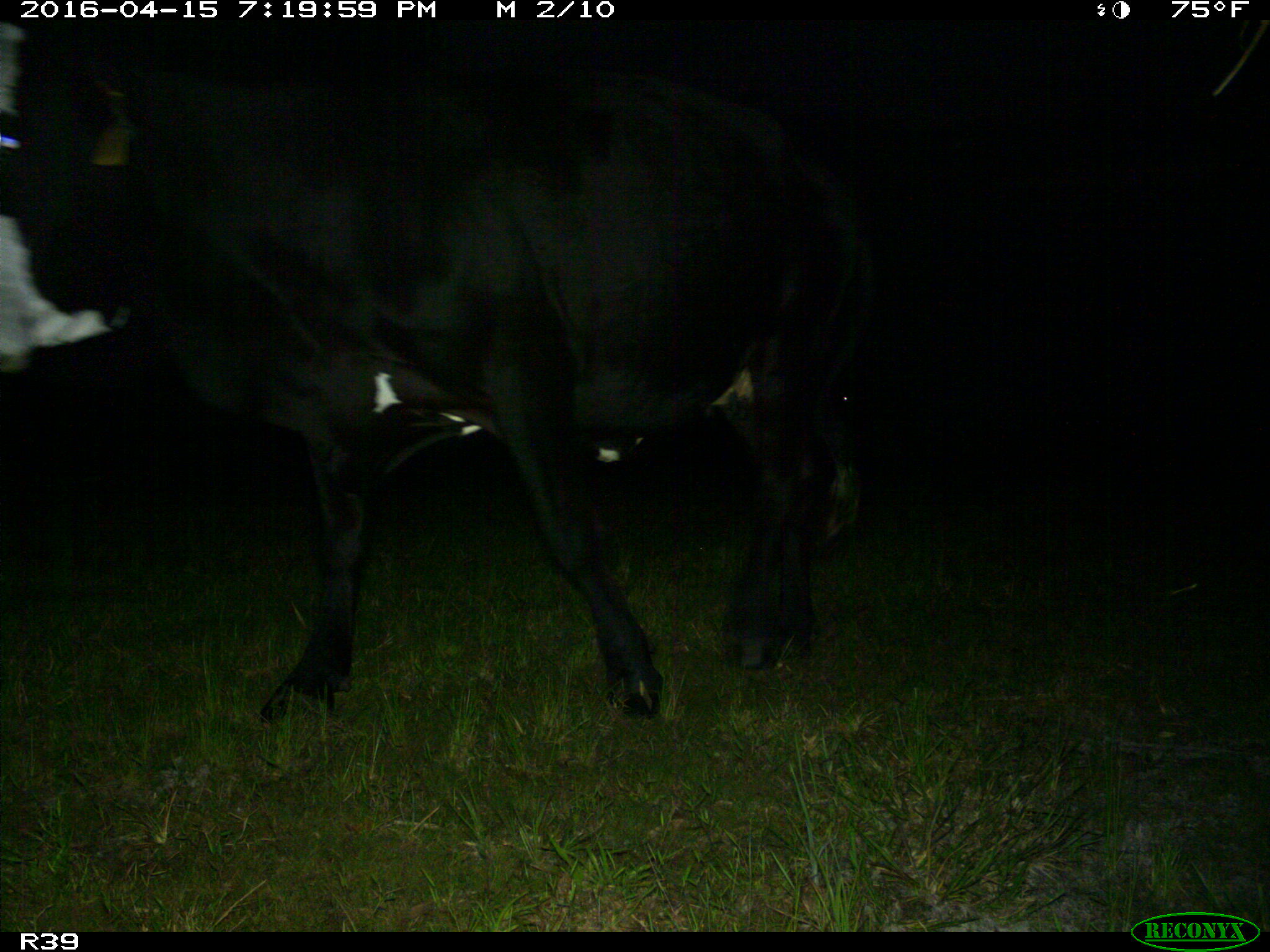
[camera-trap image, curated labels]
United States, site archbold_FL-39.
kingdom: Animalia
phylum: Chordata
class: Mammalia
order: Artiodactyla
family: Bovidae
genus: Bos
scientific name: Bos taurus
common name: domestic cow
Bos taurus (domestic cow).